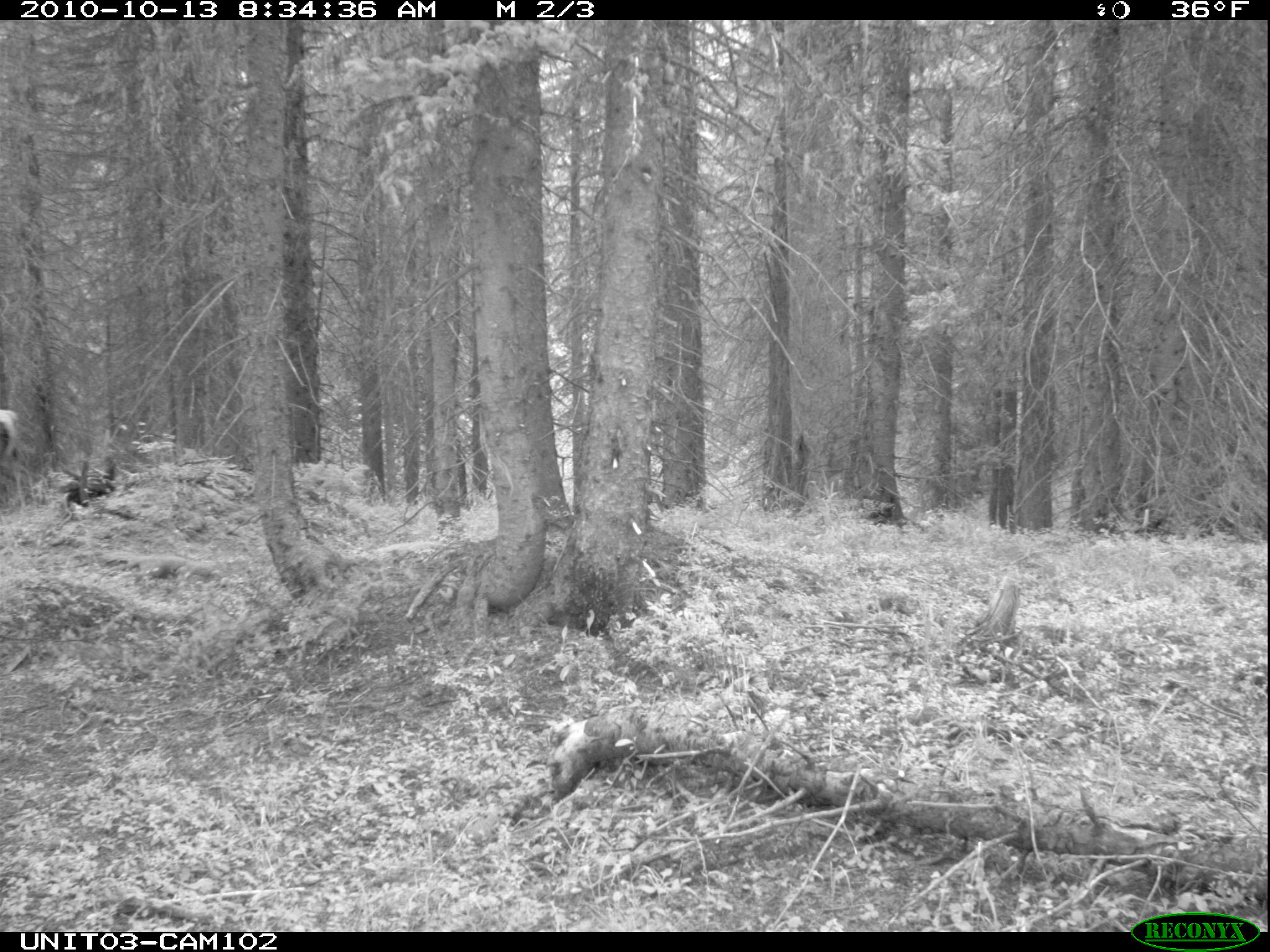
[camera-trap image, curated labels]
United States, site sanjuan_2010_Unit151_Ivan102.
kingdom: Animalia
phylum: Chordata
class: Mammalia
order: Artiodactyla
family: Cervidae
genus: Cervus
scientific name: Cervus elaphus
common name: red deer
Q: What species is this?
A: Cervus elaphus (red deer).